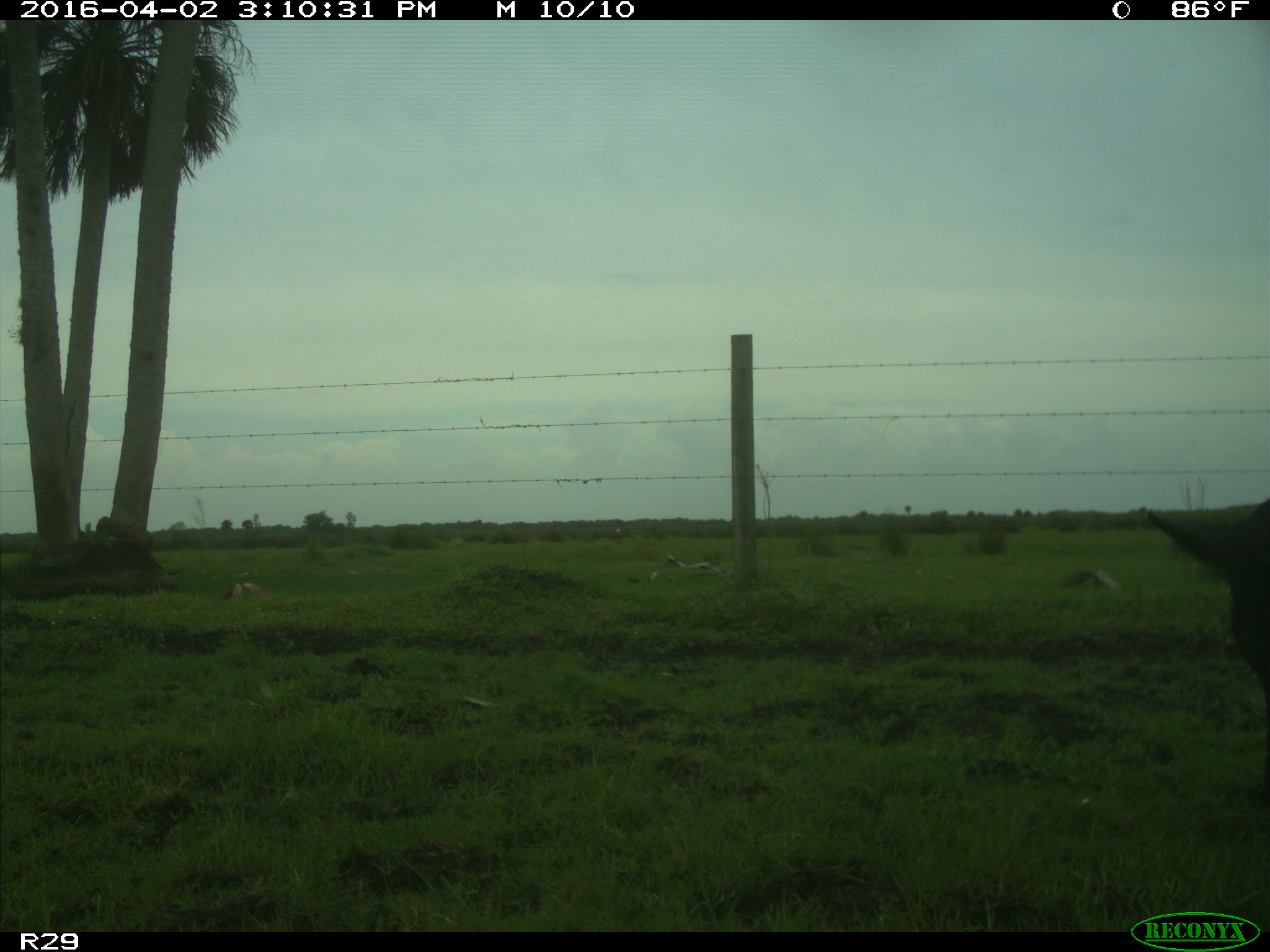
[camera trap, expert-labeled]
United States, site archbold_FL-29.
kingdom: Animalia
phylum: Chordata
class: Mammalia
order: Artiodactyla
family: Bovidae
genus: Bos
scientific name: Bos taurus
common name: domestic cow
Bos taurus (domestic cow).